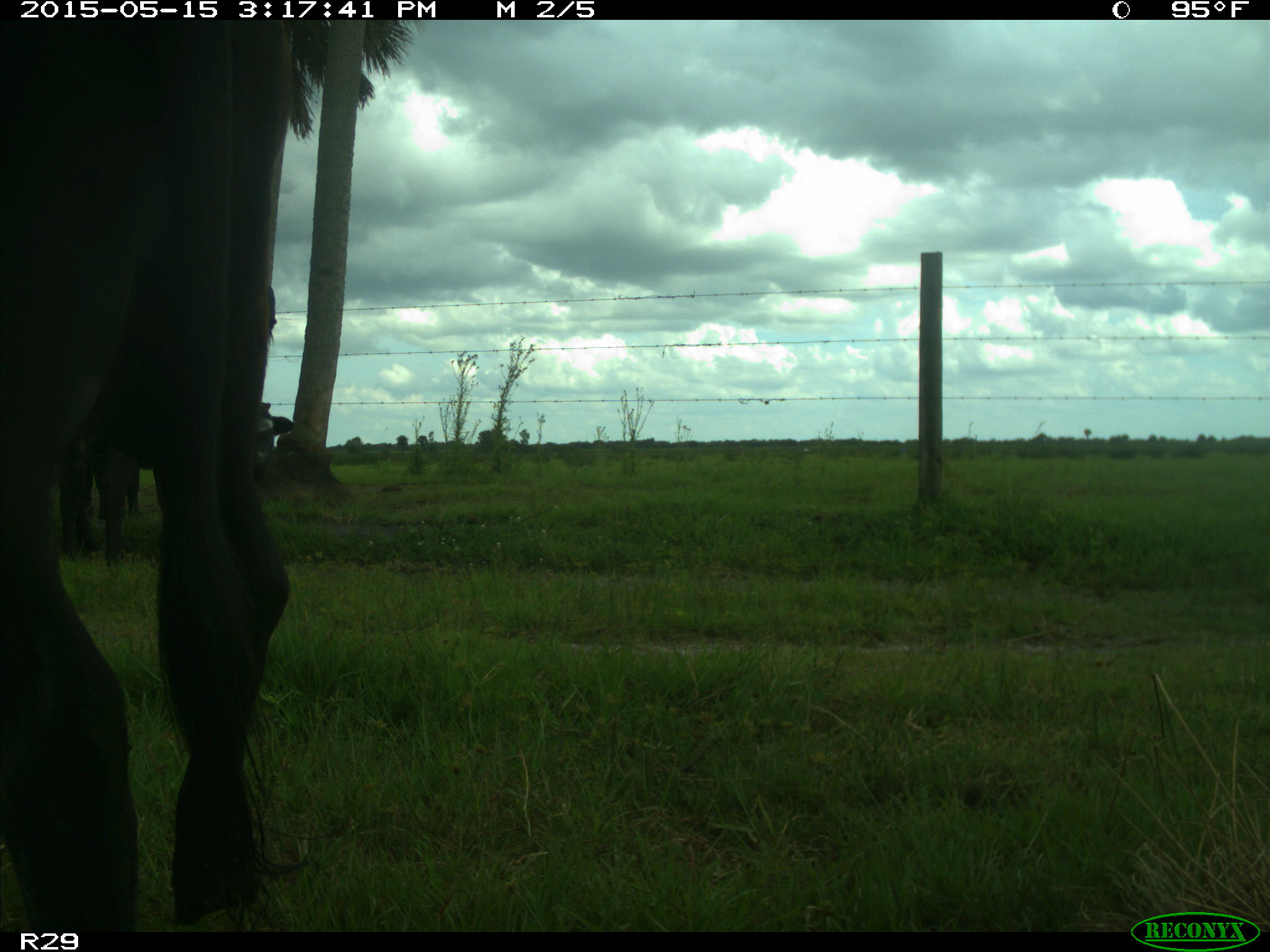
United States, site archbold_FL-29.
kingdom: Animalia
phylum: Chordata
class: Mammalia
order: Artiodactyla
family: Bovidae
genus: Bos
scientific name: Bos taurus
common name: domestic cow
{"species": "Bos taurus (domestic cow)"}